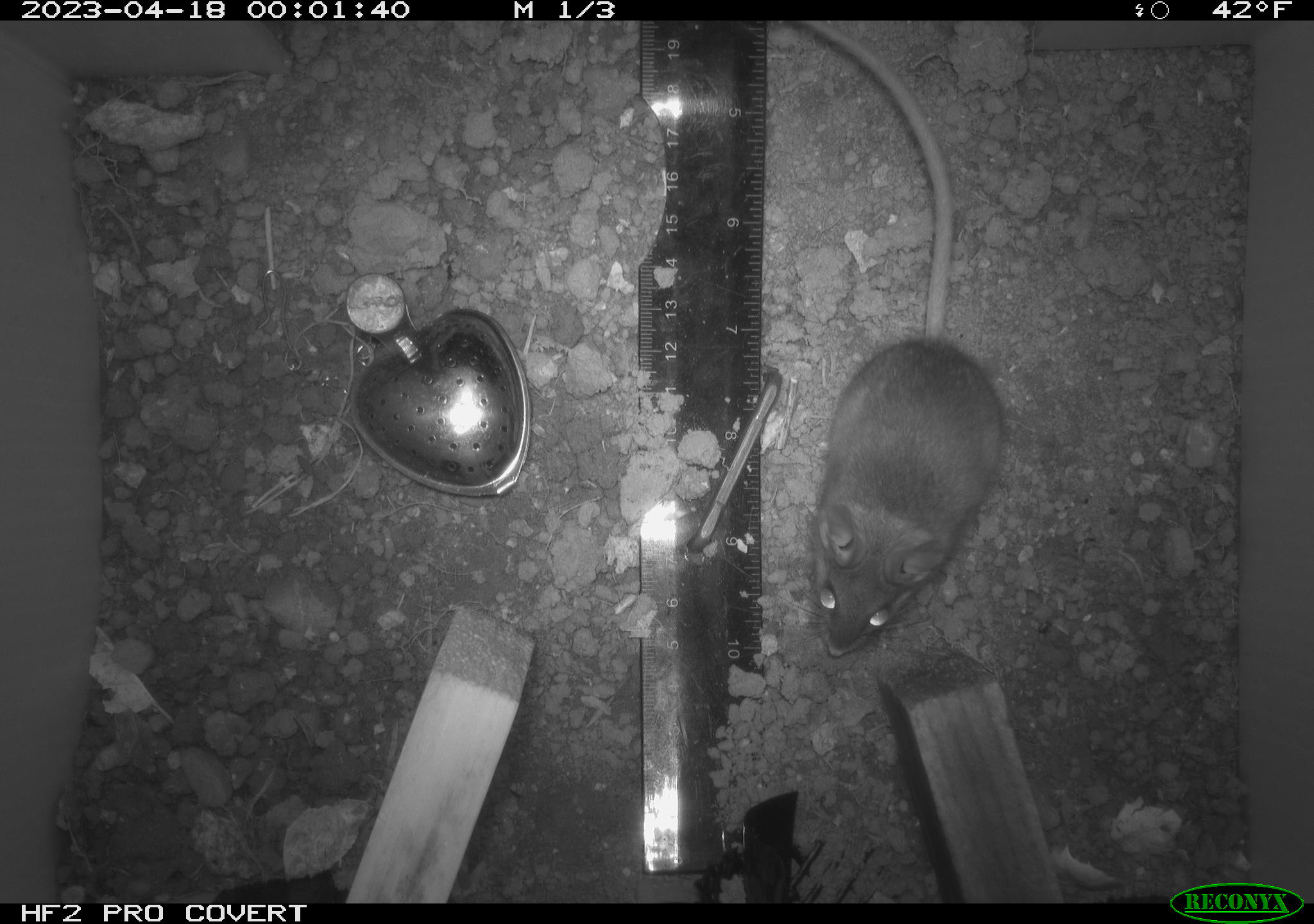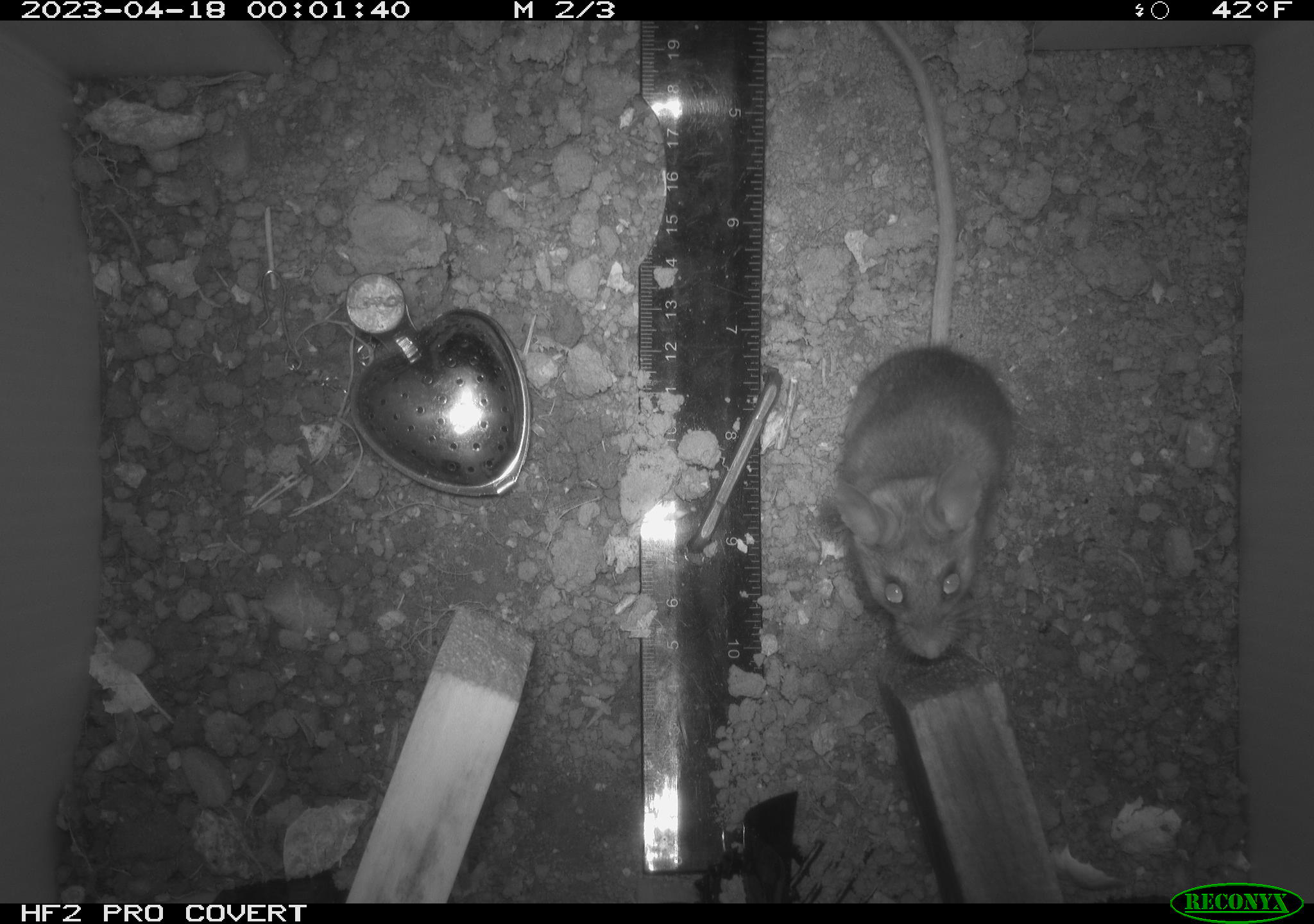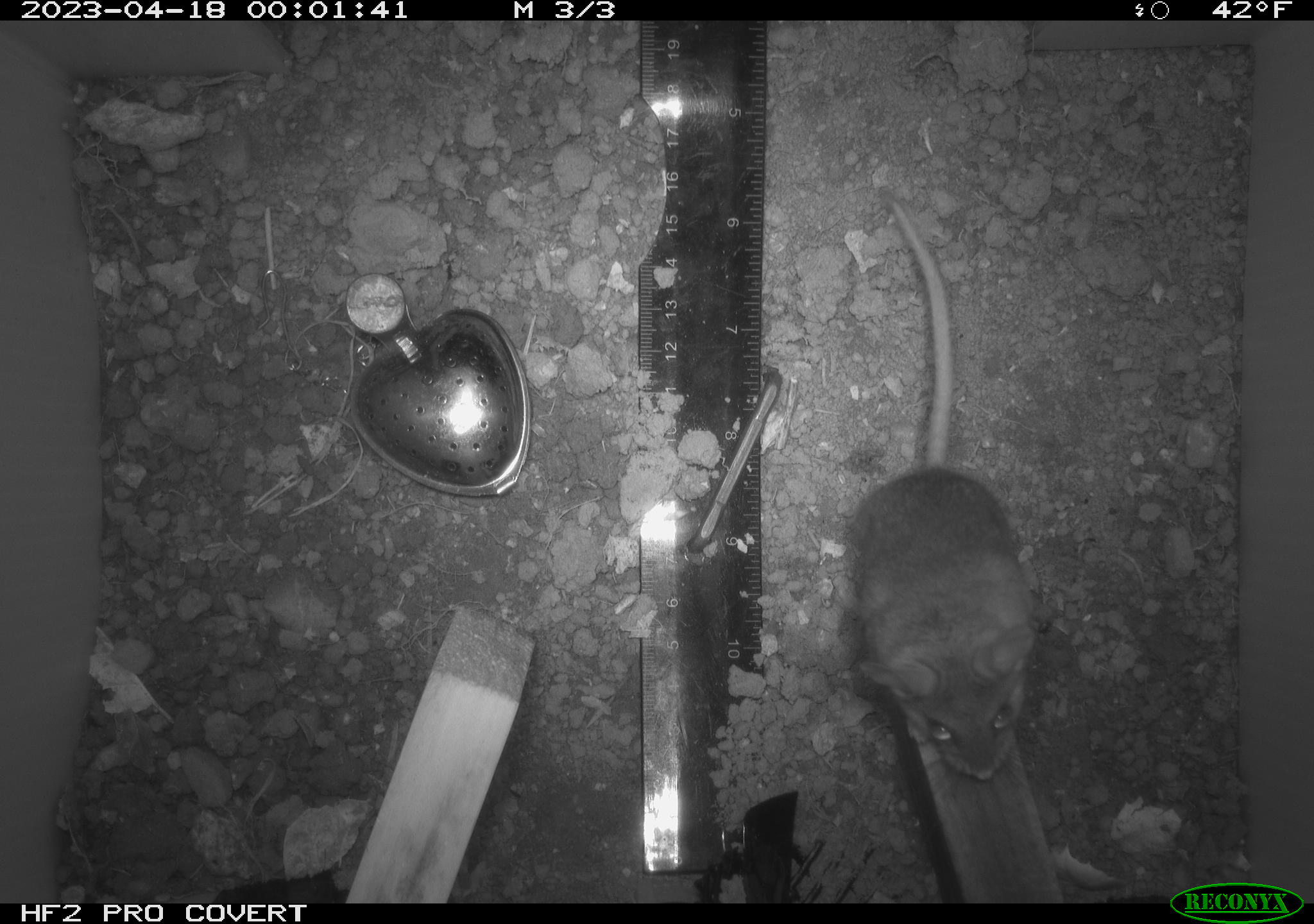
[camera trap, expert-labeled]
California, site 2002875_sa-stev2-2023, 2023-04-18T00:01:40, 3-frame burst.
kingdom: Animalia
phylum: Chordata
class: Mammalia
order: Rodentia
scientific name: Rodentia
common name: mouse species